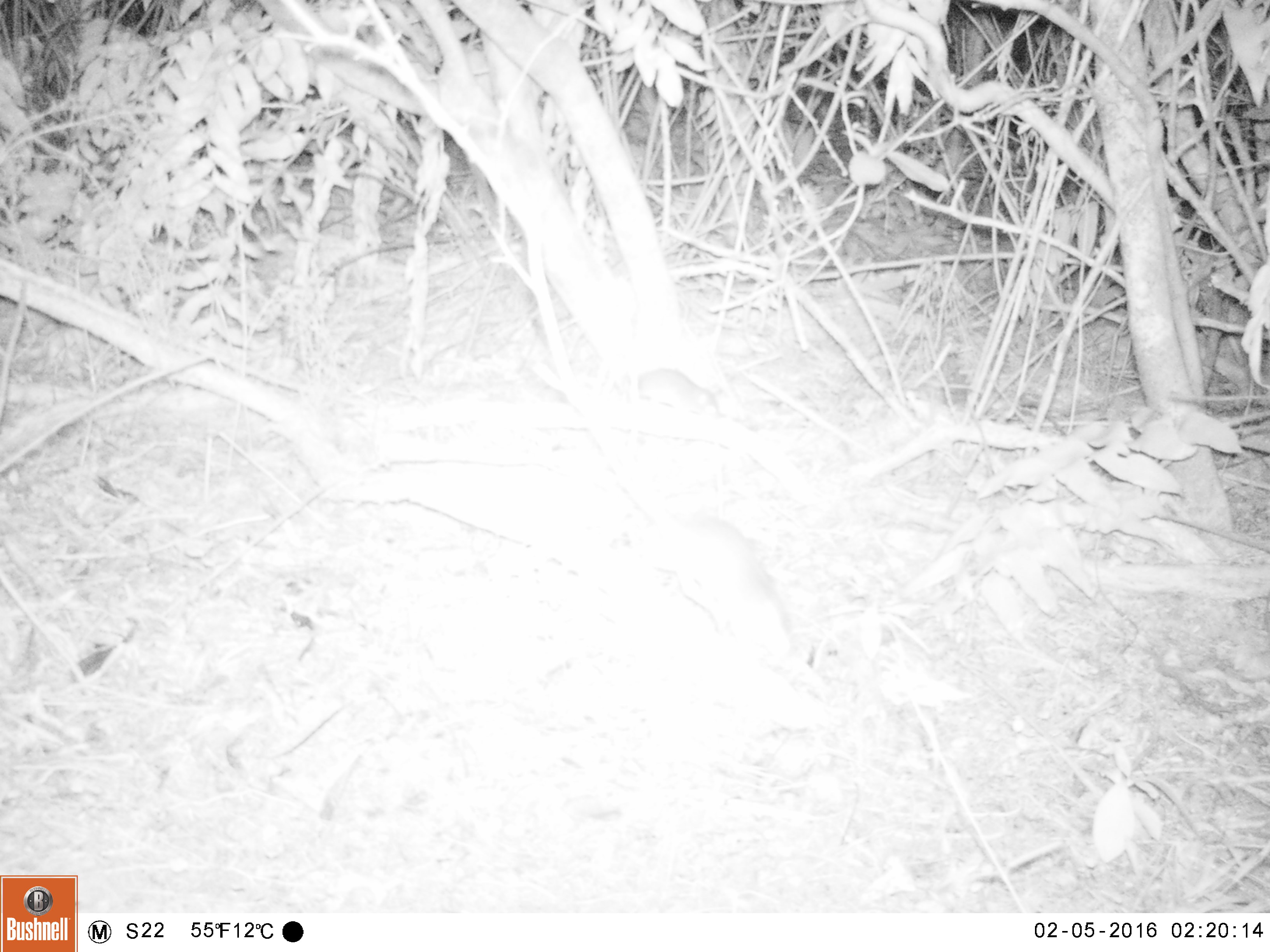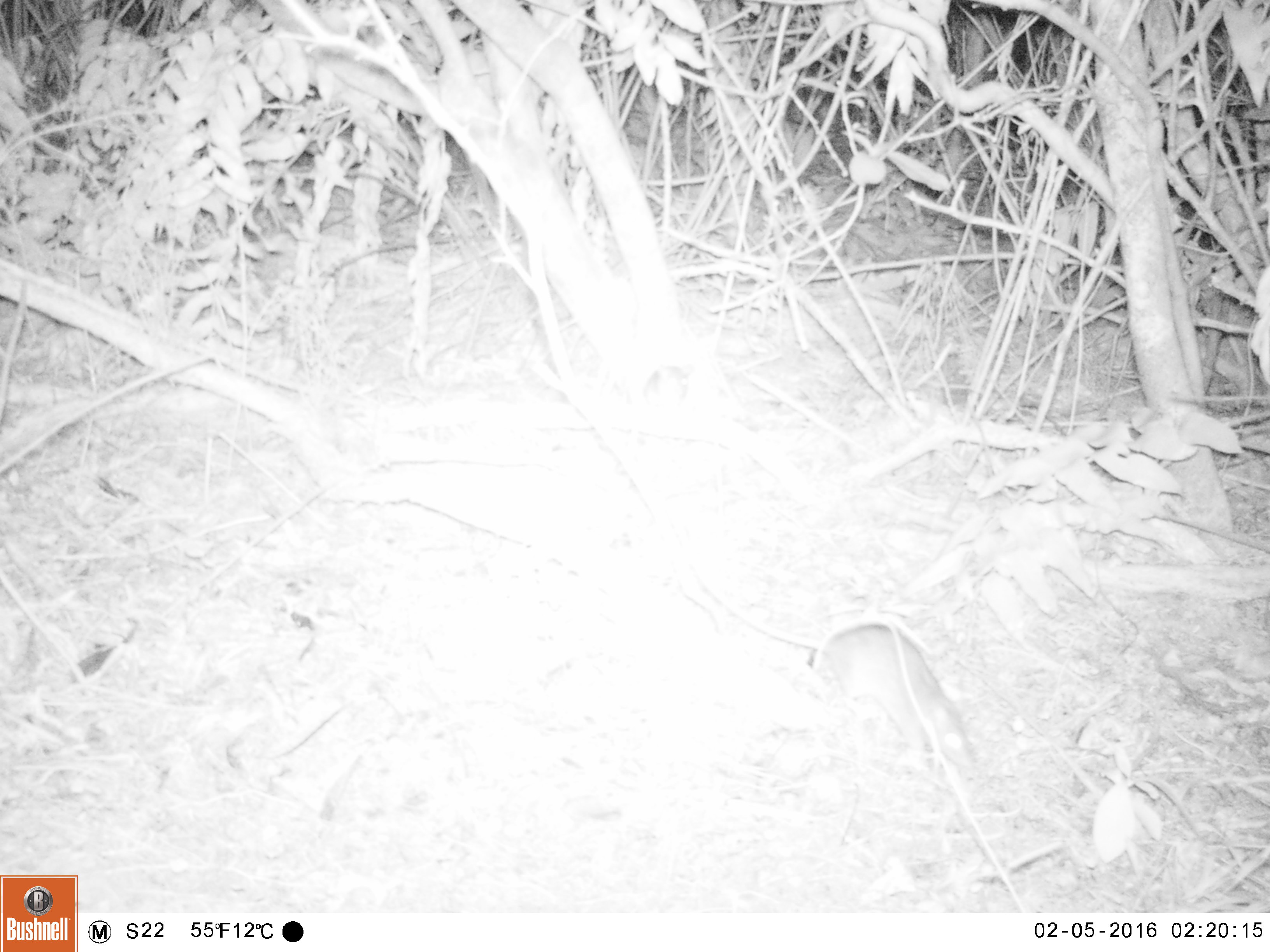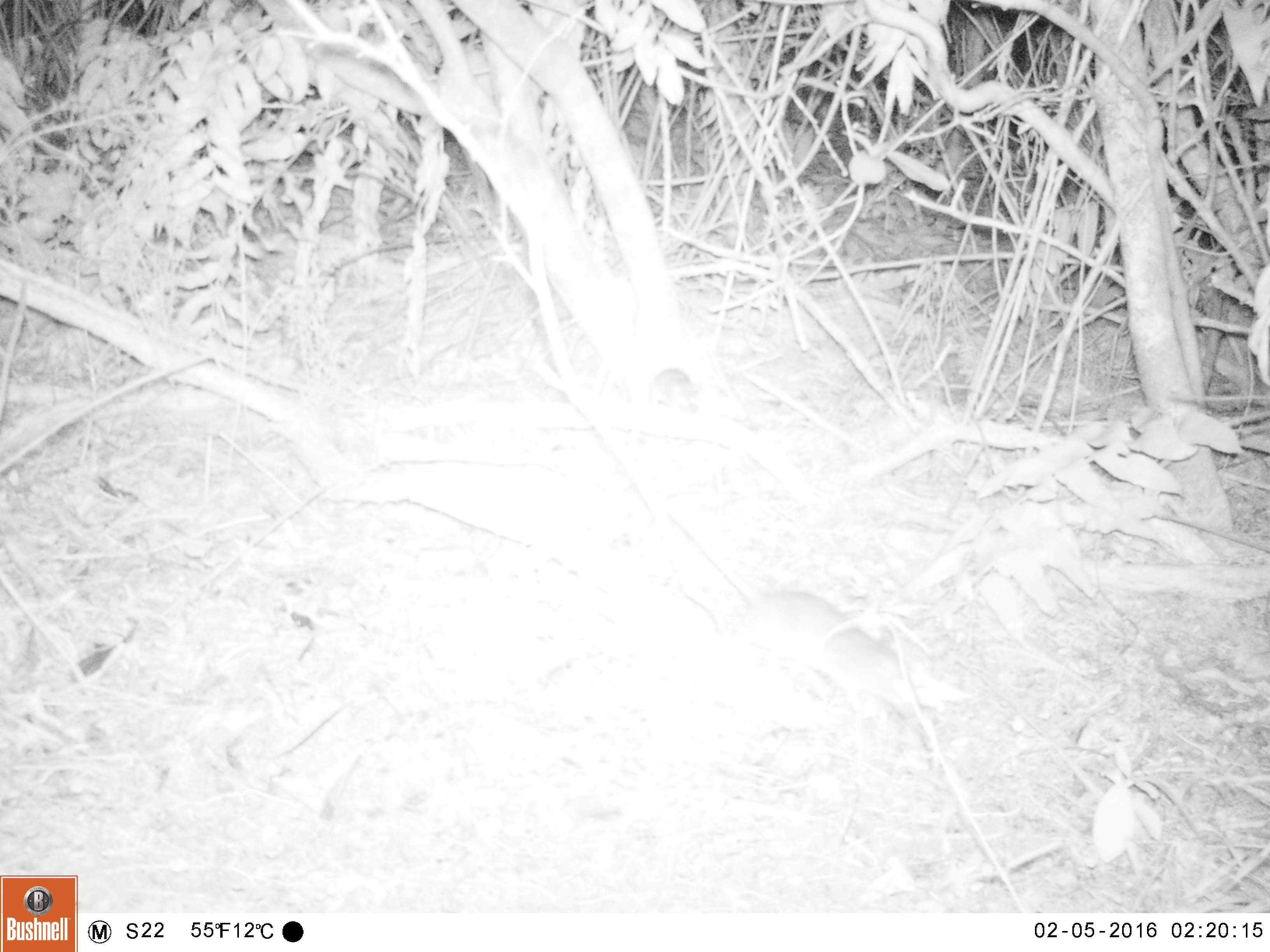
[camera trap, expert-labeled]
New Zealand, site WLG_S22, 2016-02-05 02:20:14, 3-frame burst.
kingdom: Animalia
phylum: Chordata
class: Mammalia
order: Rodentia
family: Muridae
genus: Rattus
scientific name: Rattus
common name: rat